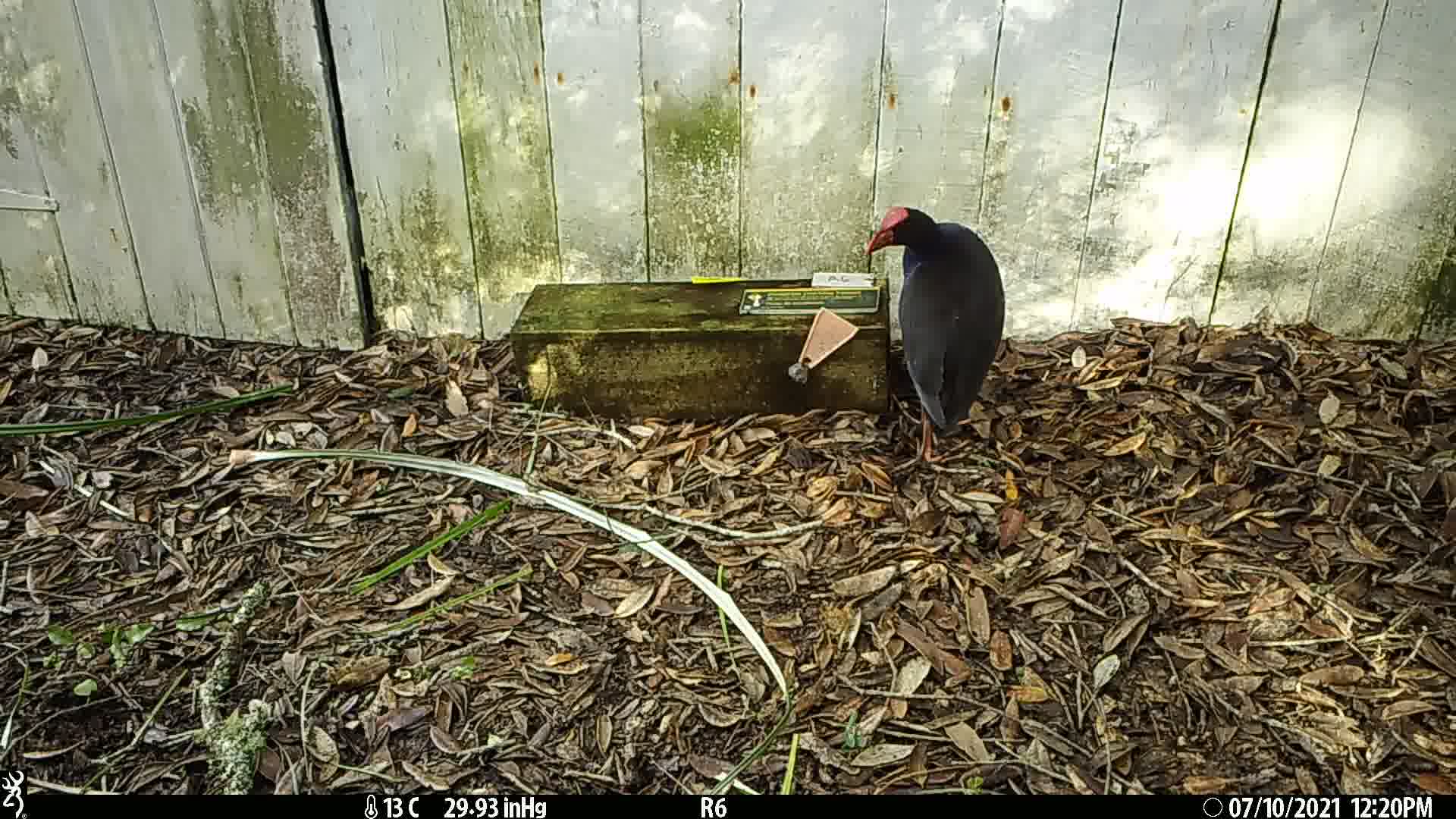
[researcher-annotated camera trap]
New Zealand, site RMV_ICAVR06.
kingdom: Animalia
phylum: Chordata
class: Aves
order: Gruiformes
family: Rallidae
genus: Porphyrio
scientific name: Porphyrio melanotus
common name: australasian swamphen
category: pukeko